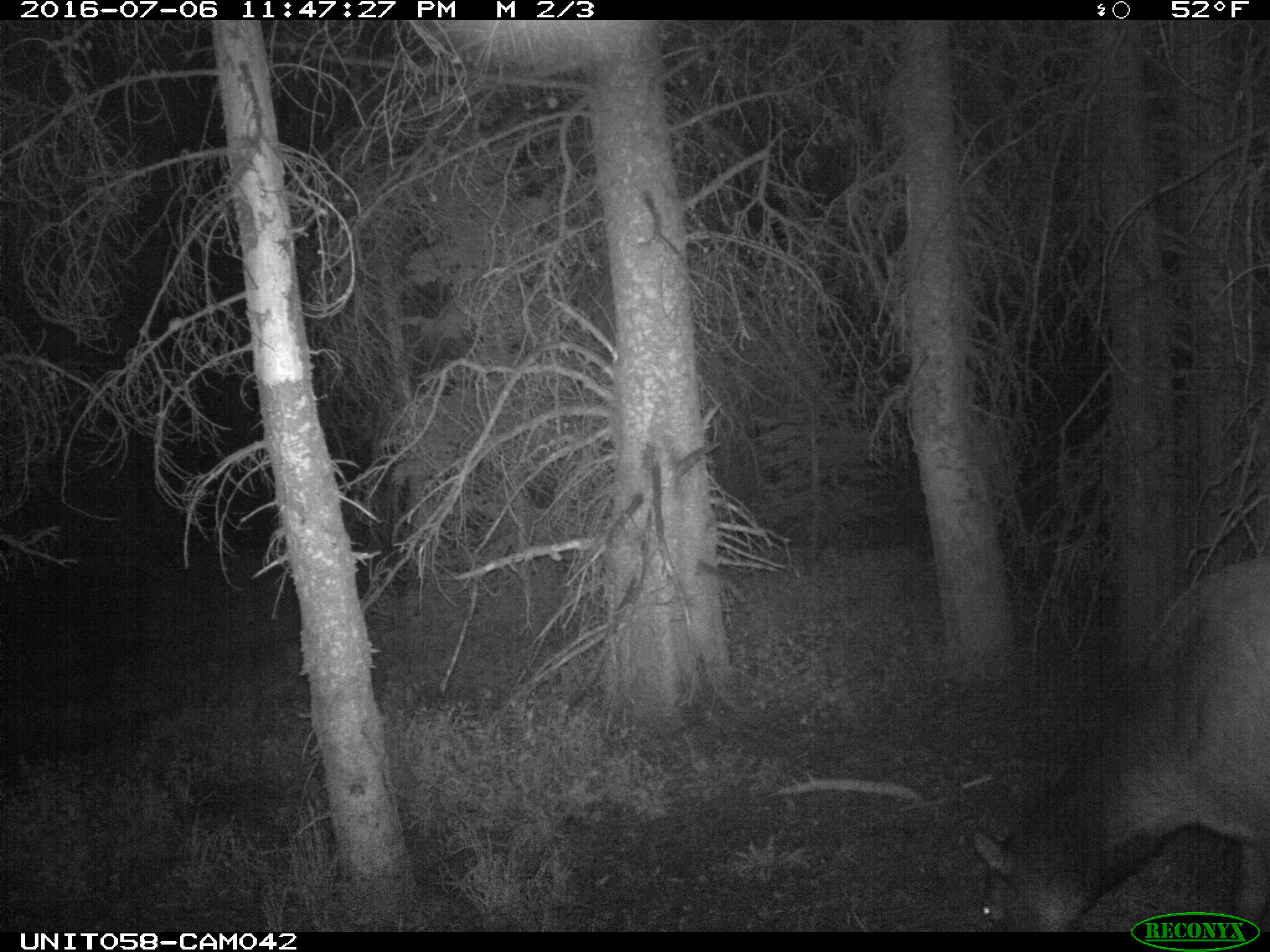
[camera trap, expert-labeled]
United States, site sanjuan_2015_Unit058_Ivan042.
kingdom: Animalia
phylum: Chordata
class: Mammalia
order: Artiodactyla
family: Cervidae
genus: Cervus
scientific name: Cervus elaphus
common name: red deer